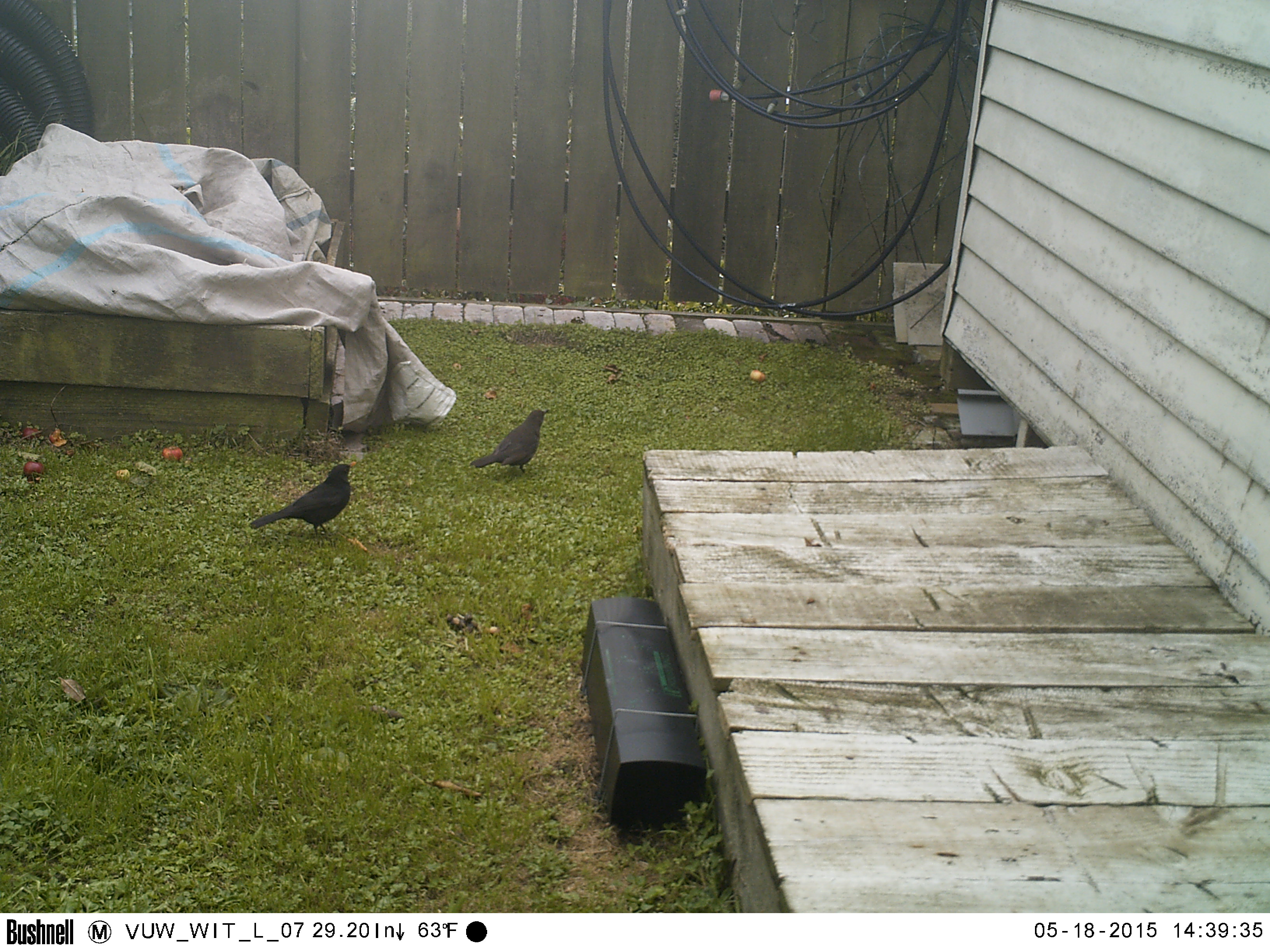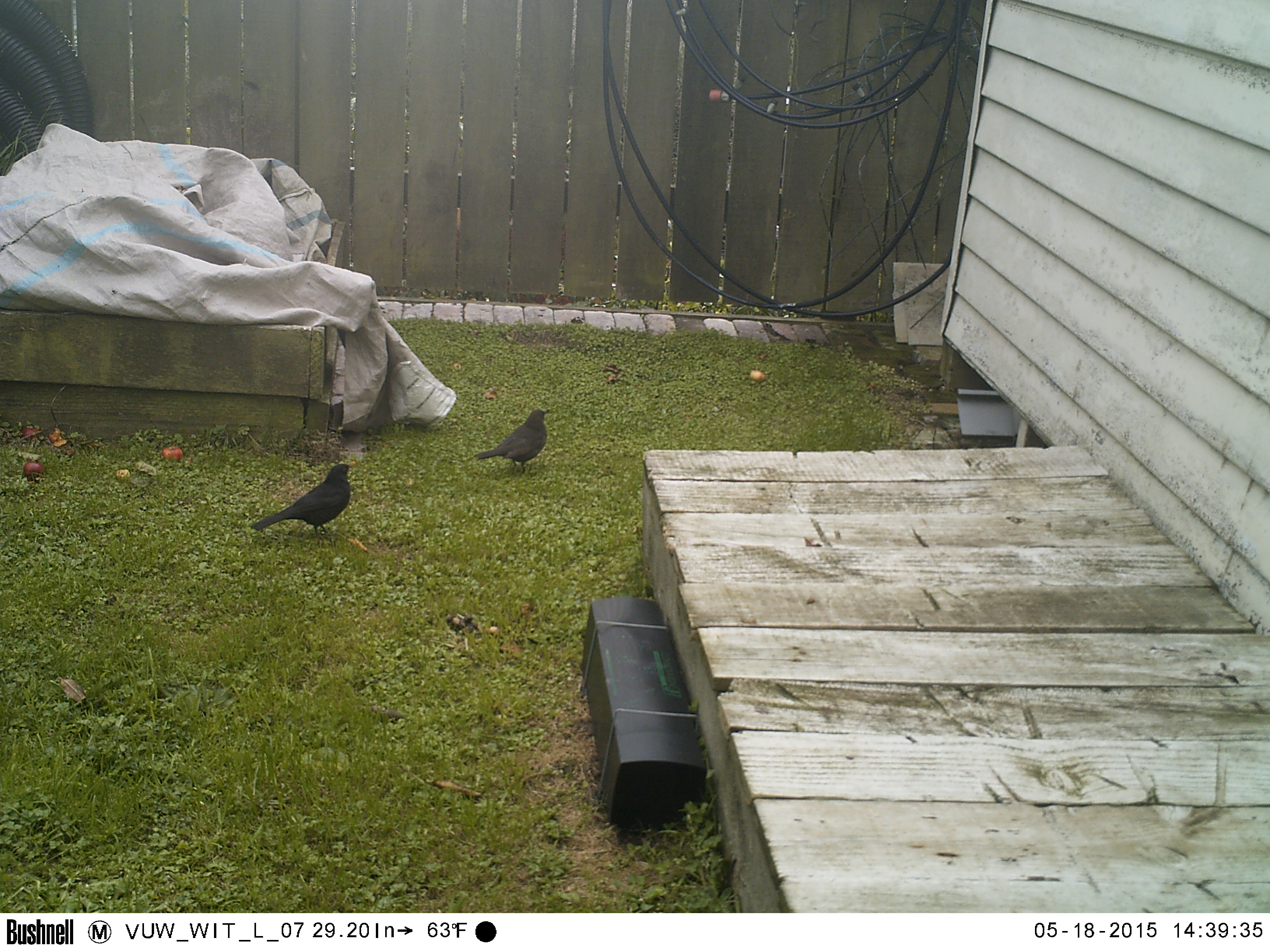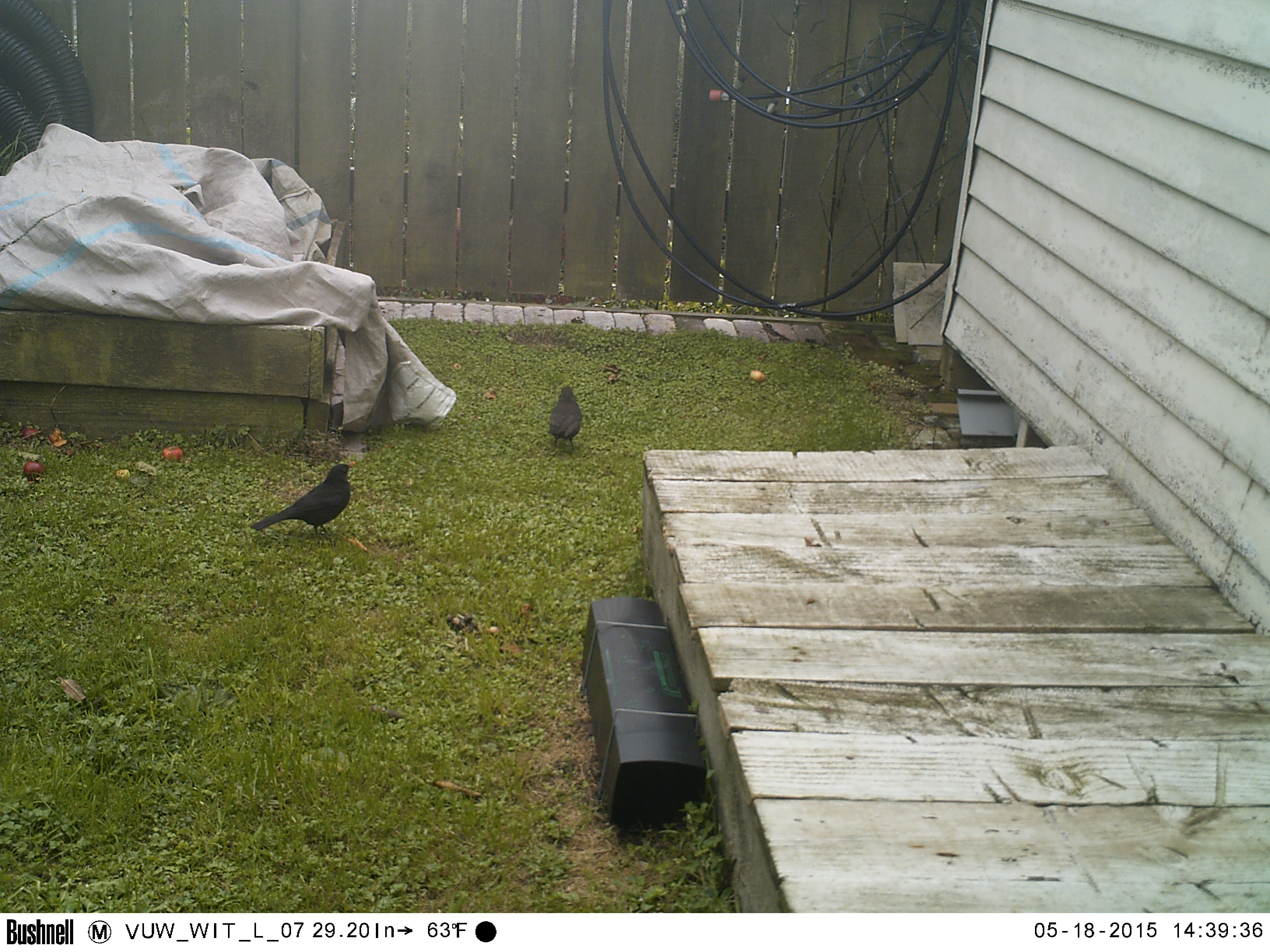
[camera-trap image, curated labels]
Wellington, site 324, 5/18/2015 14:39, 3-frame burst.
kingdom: Animalia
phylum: Chordata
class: Aves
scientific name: Aves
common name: bird